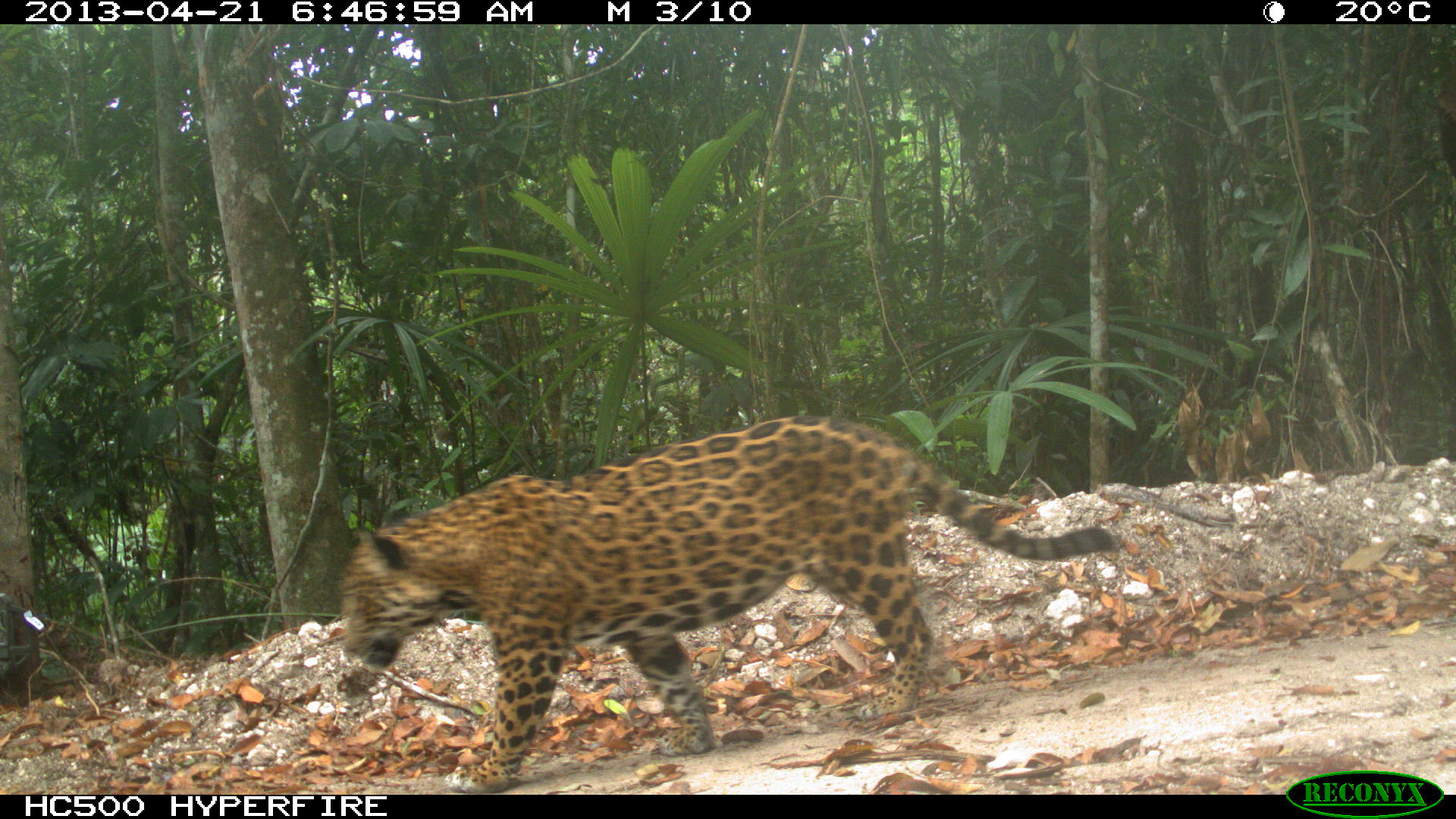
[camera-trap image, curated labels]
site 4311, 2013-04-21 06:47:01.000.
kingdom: Animalia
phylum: Chordata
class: Mammalia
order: Carnivora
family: Felidae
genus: Panthera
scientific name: Panthera onca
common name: jaguar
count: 1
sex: male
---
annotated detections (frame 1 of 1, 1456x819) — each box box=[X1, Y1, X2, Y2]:
panthera onca: box=[339, 413, 1113, 794]